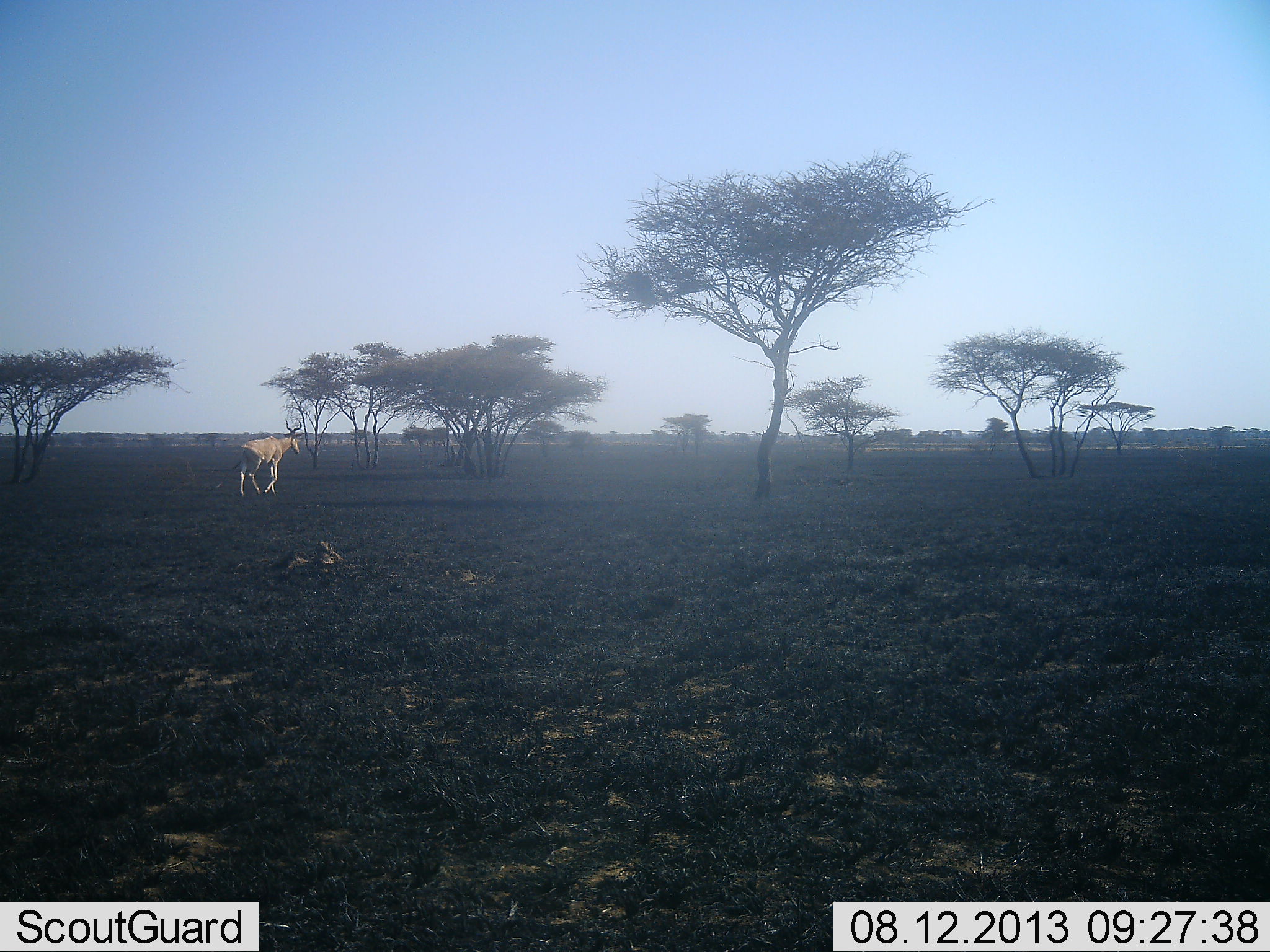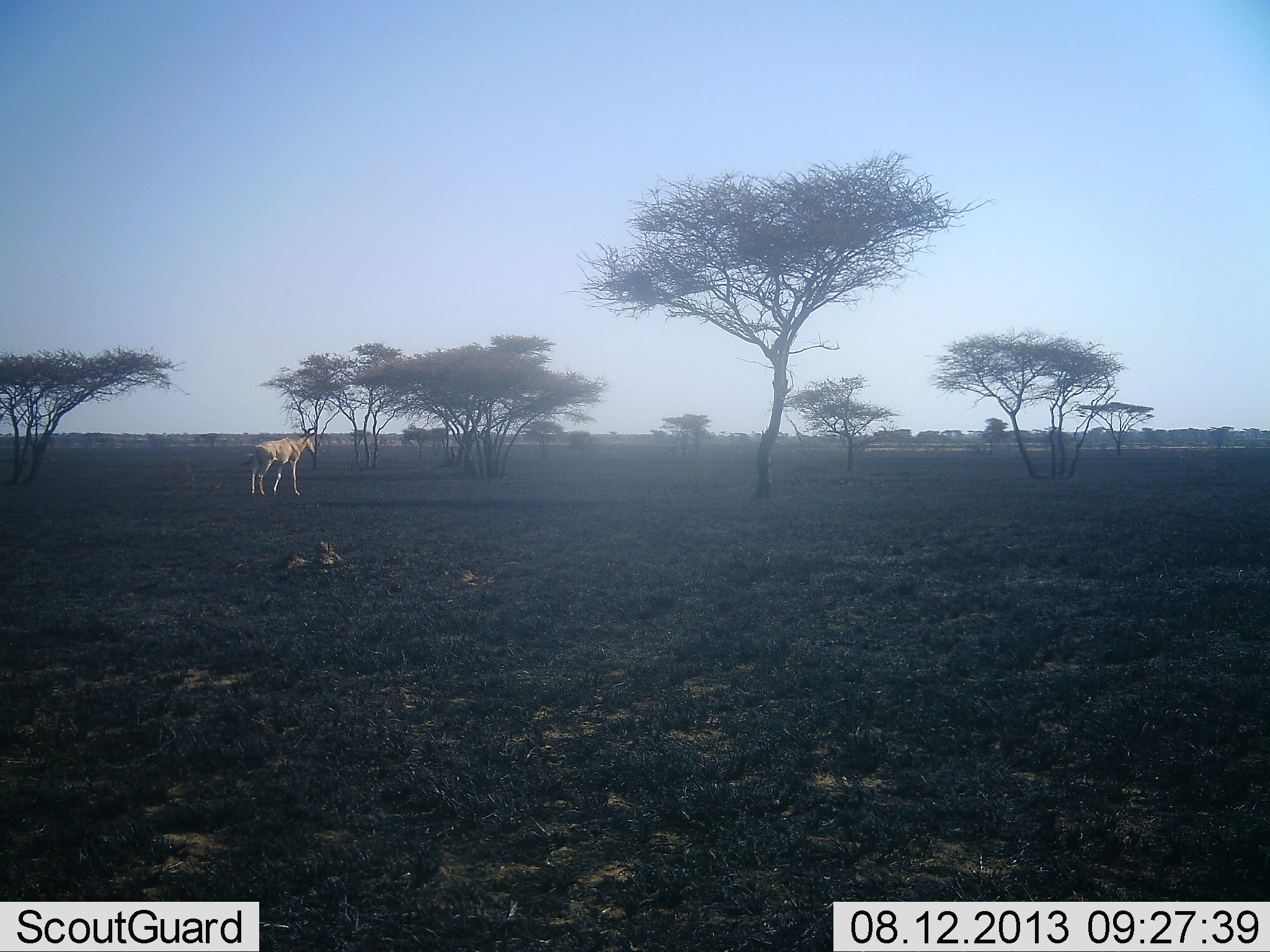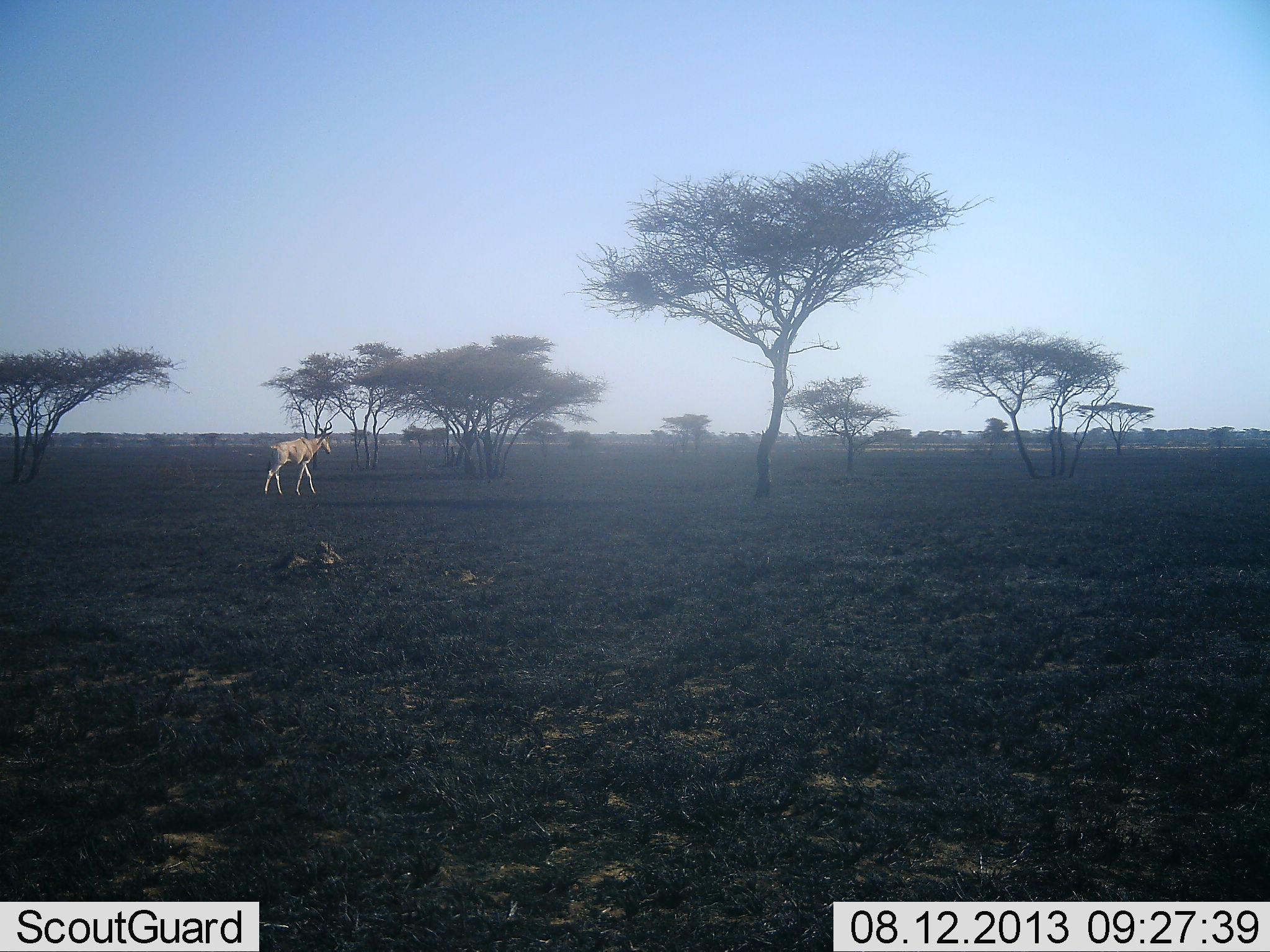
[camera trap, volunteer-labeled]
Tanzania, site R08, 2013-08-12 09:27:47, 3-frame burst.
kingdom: Animalia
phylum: Chordata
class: Mammalia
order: Artiodactyla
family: Bovidae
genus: Alcelaphus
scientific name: Alcelaphus buselaphus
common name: hartebeest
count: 1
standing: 6%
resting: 0%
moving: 94%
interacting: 0%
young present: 0%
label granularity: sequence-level